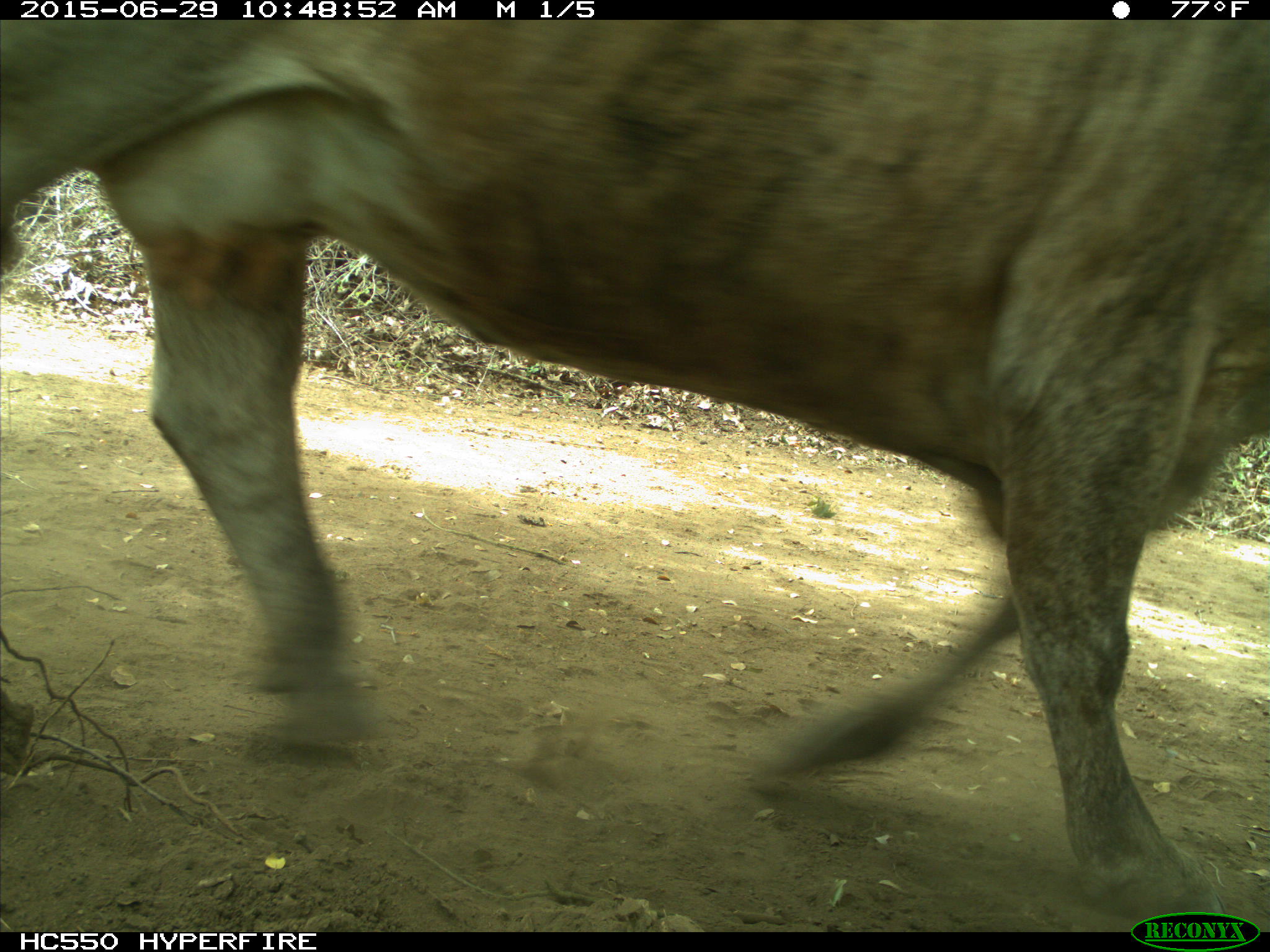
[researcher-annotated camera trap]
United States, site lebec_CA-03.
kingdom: Animalia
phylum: Chordata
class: Mammalia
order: Artiodactyla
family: Bovidae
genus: Bos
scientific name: Bos taurus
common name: domestic cow